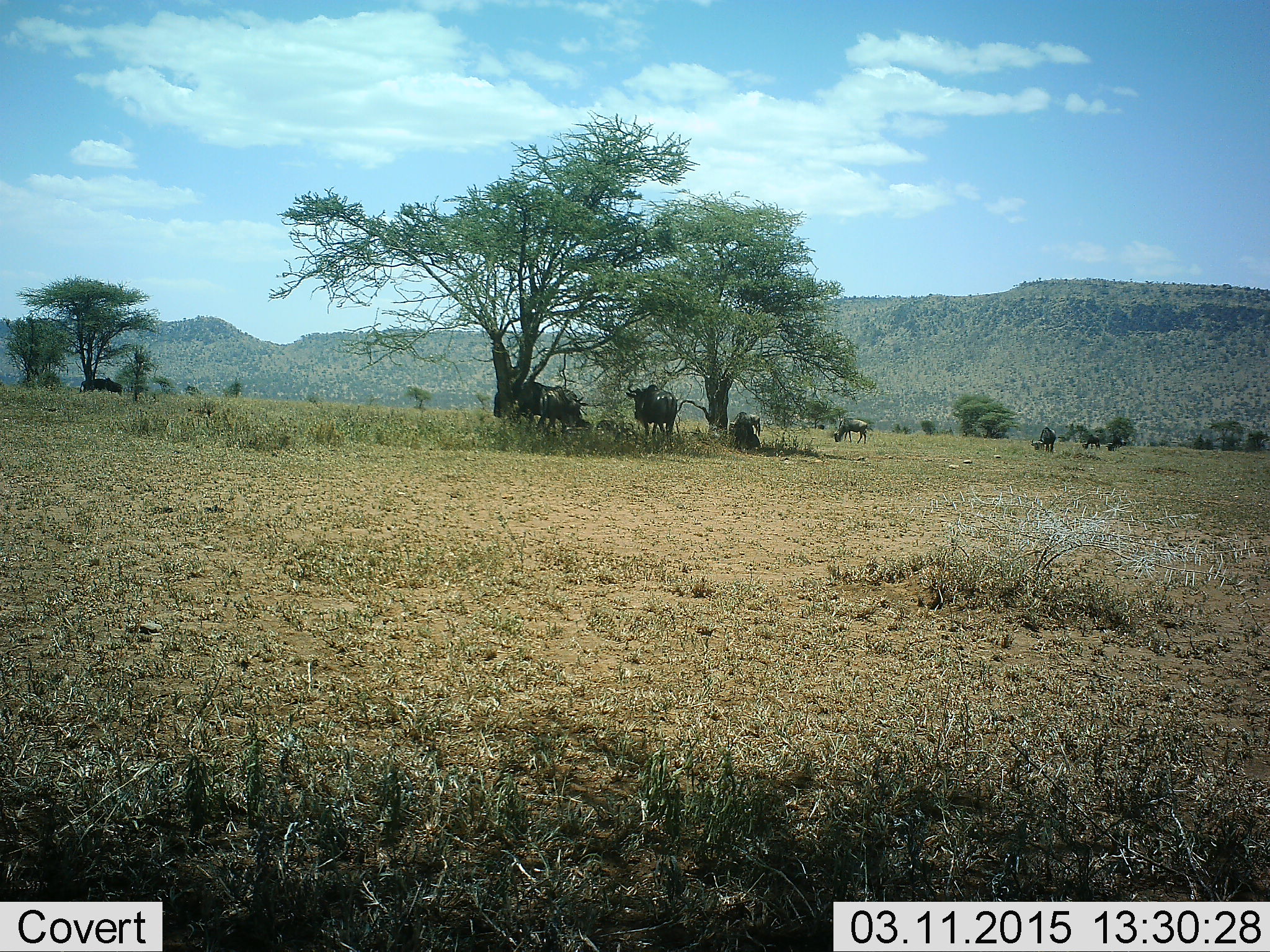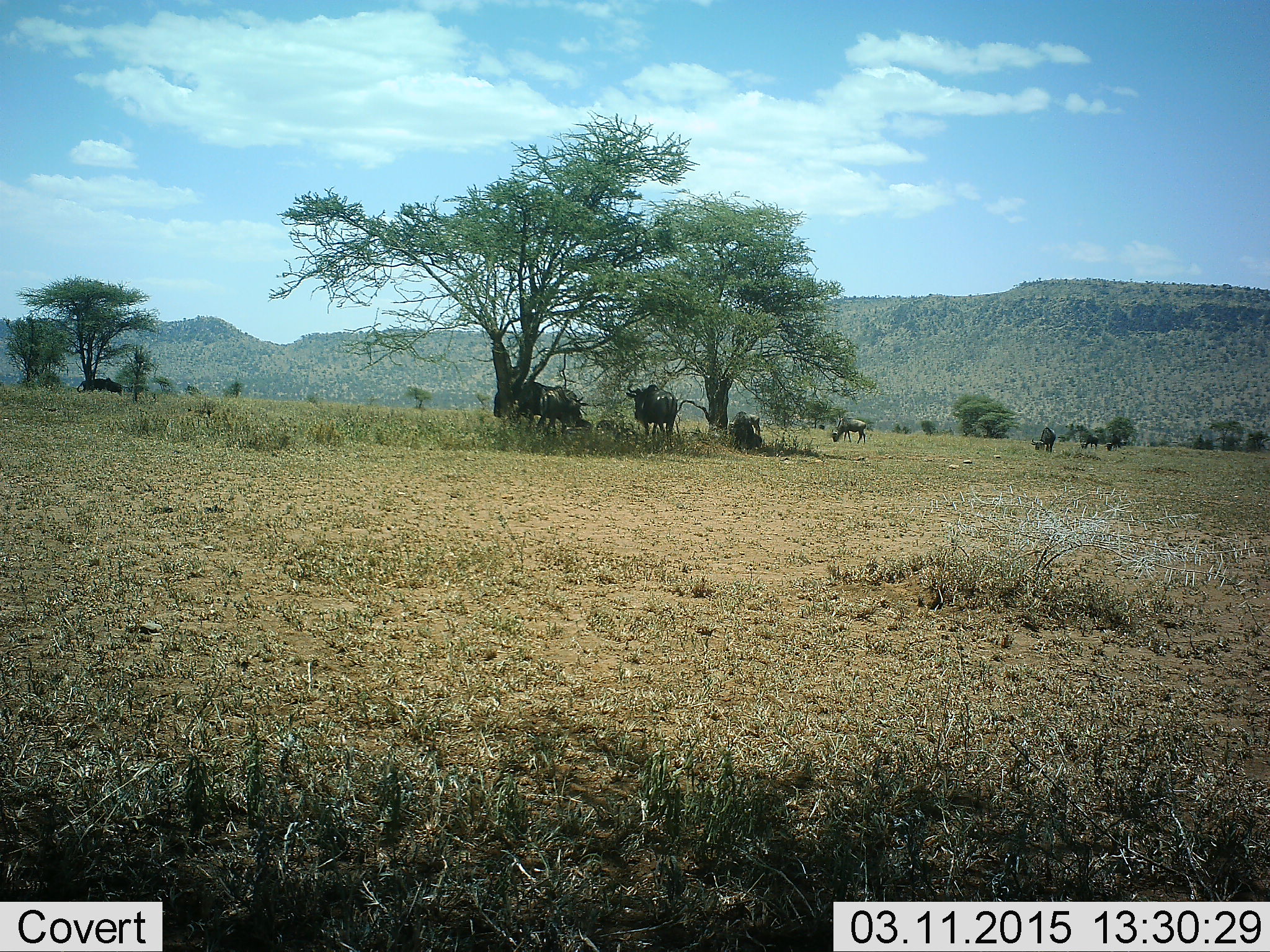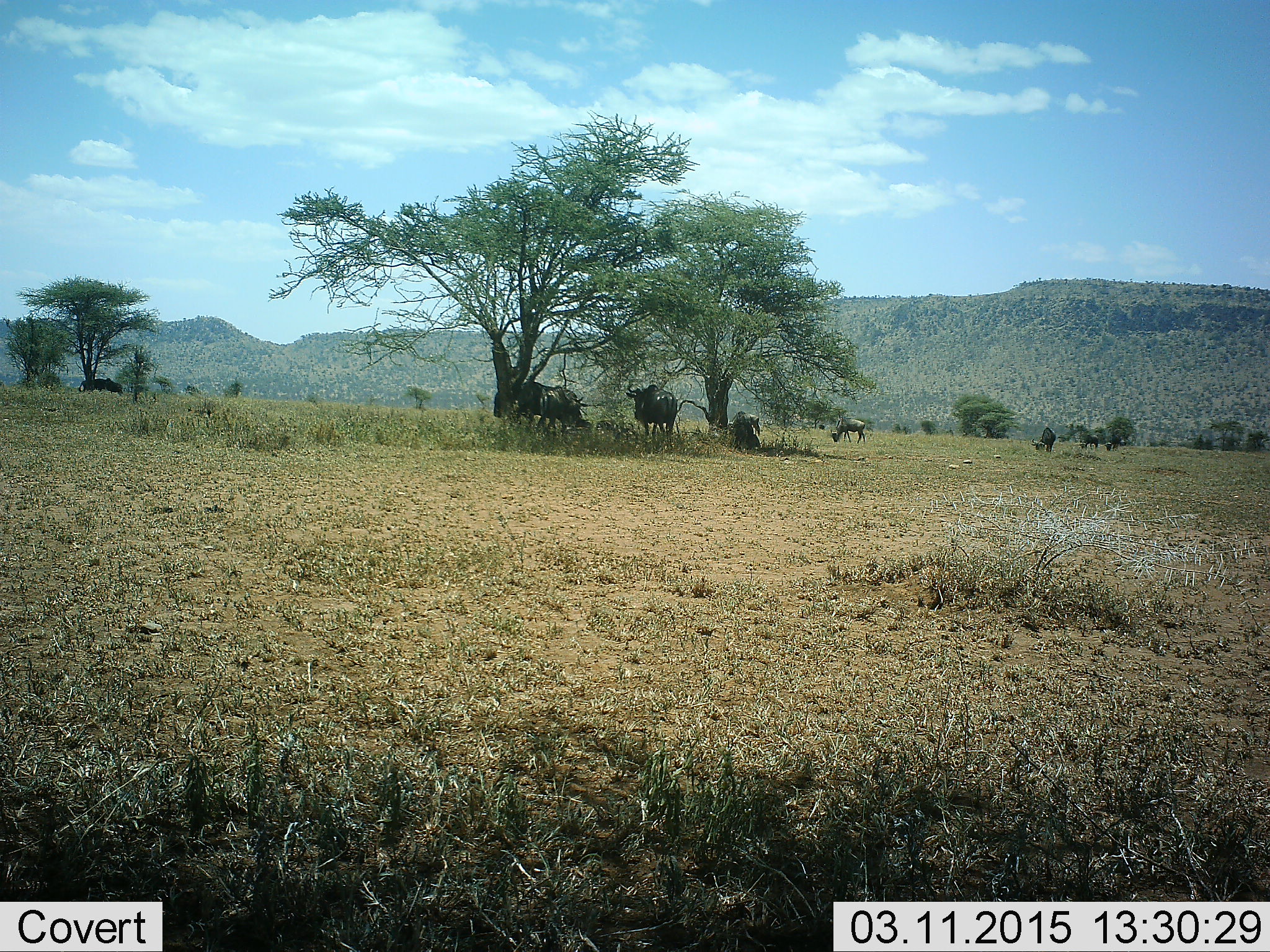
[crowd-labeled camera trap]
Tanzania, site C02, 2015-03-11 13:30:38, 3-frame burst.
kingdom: Animalia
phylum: Chordata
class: Mammalia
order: Artiodactyla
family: Bovidae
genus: Connochaetes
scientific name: Connochaetes taurinus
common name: blue wildebeest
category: wildebeest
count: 7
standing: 90%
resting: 50%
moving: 0%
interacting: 0%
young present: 0%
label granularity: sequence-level